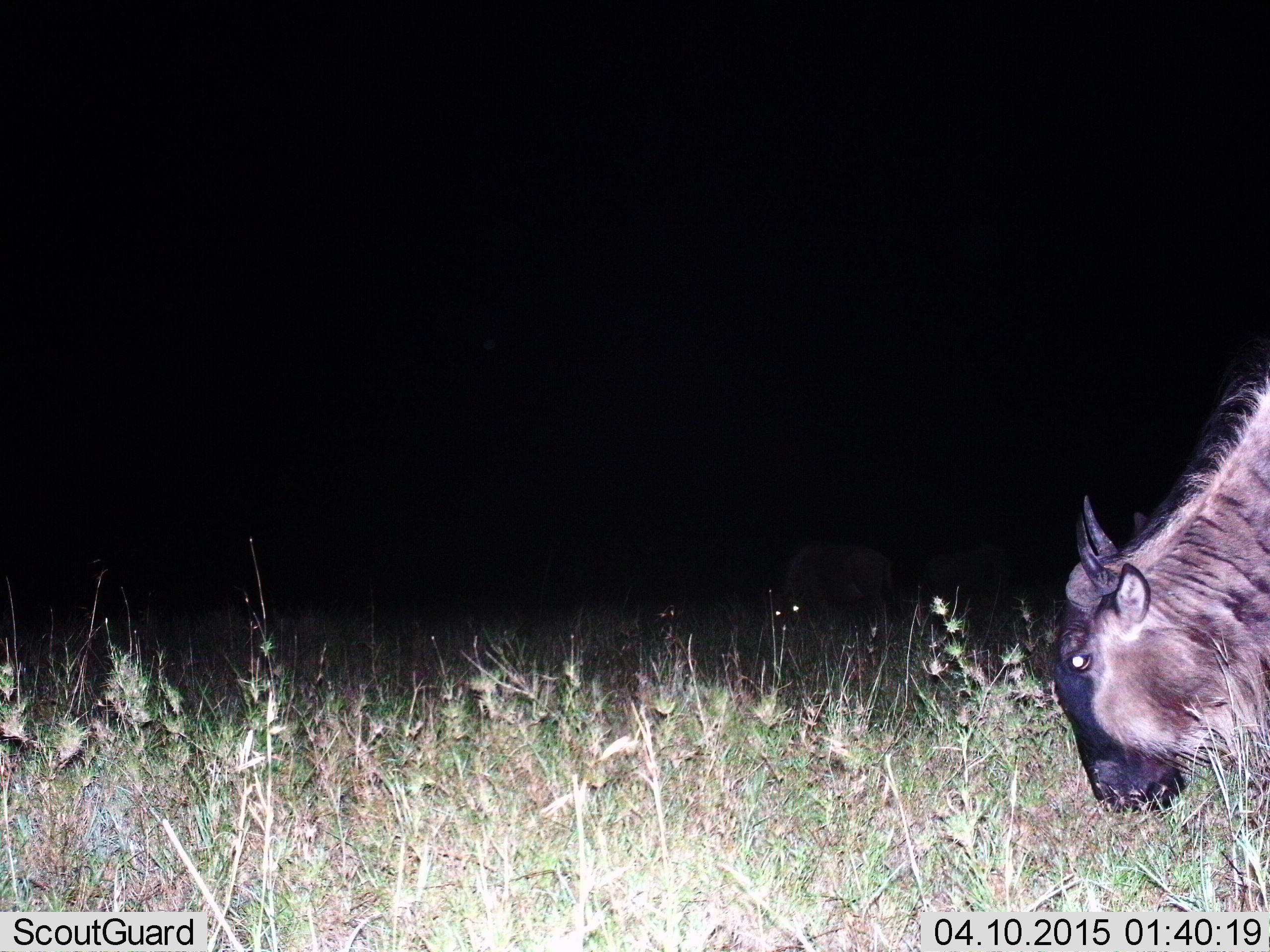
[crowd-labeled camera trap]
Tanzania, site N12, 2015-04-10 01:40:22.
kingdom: Animalia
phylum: Chordata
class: Mammalia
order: Artiodactyla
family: Bovidae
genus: Connochaetes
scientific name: Connochaetes taurinus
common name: blue wildebeest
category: wildebeest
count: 1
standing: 0%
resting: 0%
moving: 0%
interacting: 0%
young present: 0%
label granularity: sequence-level